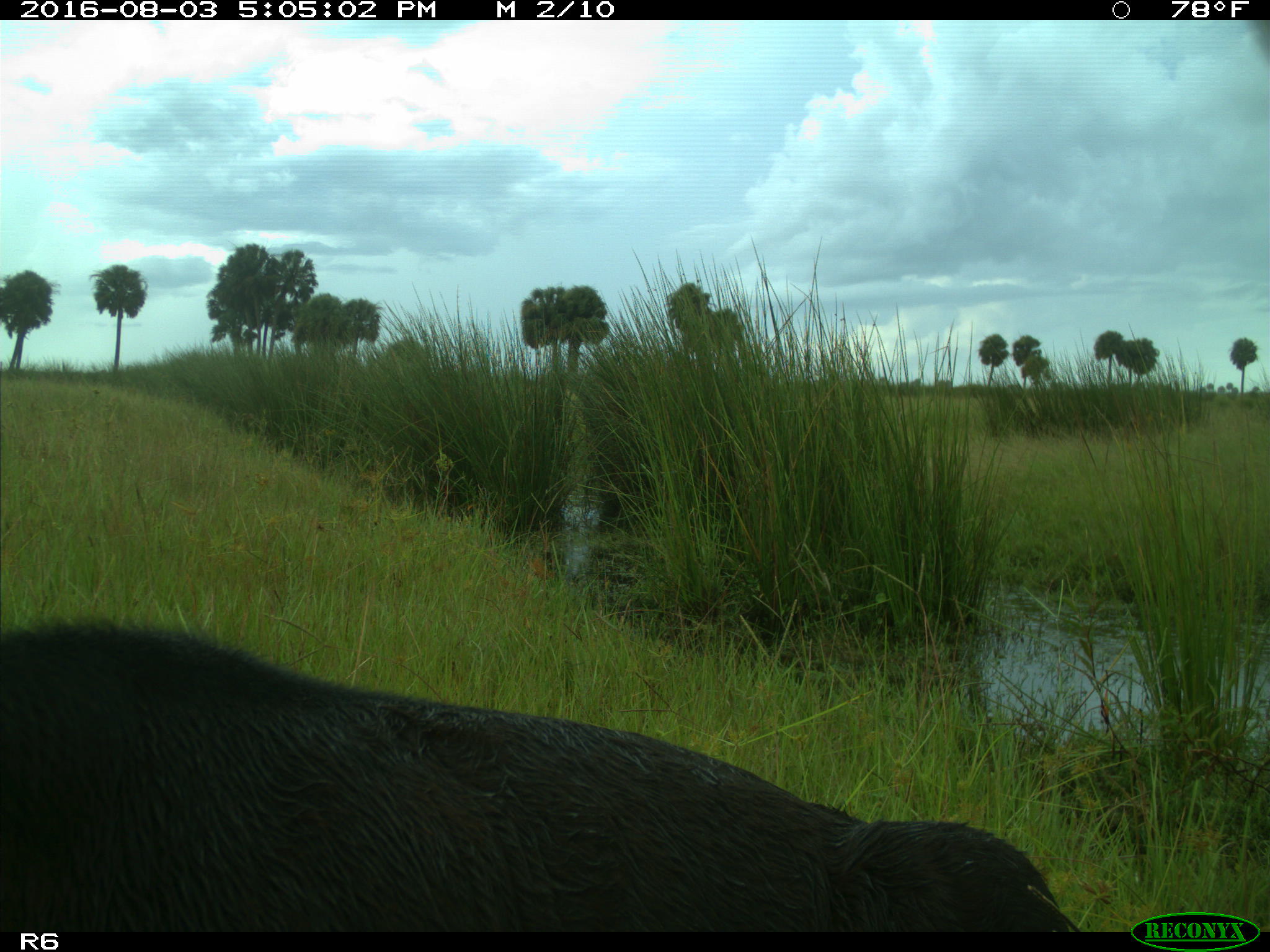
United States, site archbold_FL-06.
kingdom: Animalia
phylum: Chordata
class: Mammalia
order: Artiodactyla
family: Bovidae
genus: Bos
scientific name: Bos taurus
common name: domestic cow